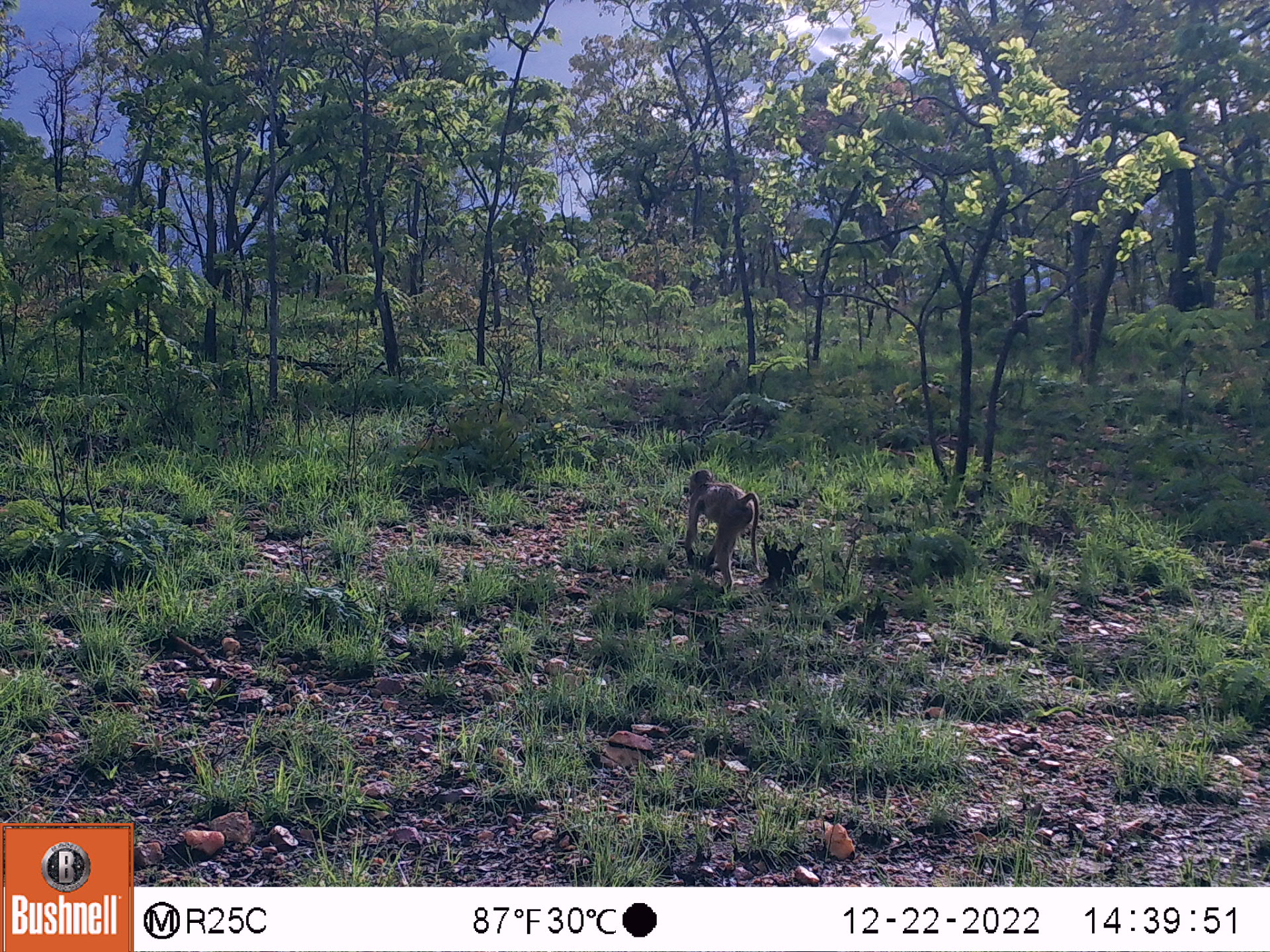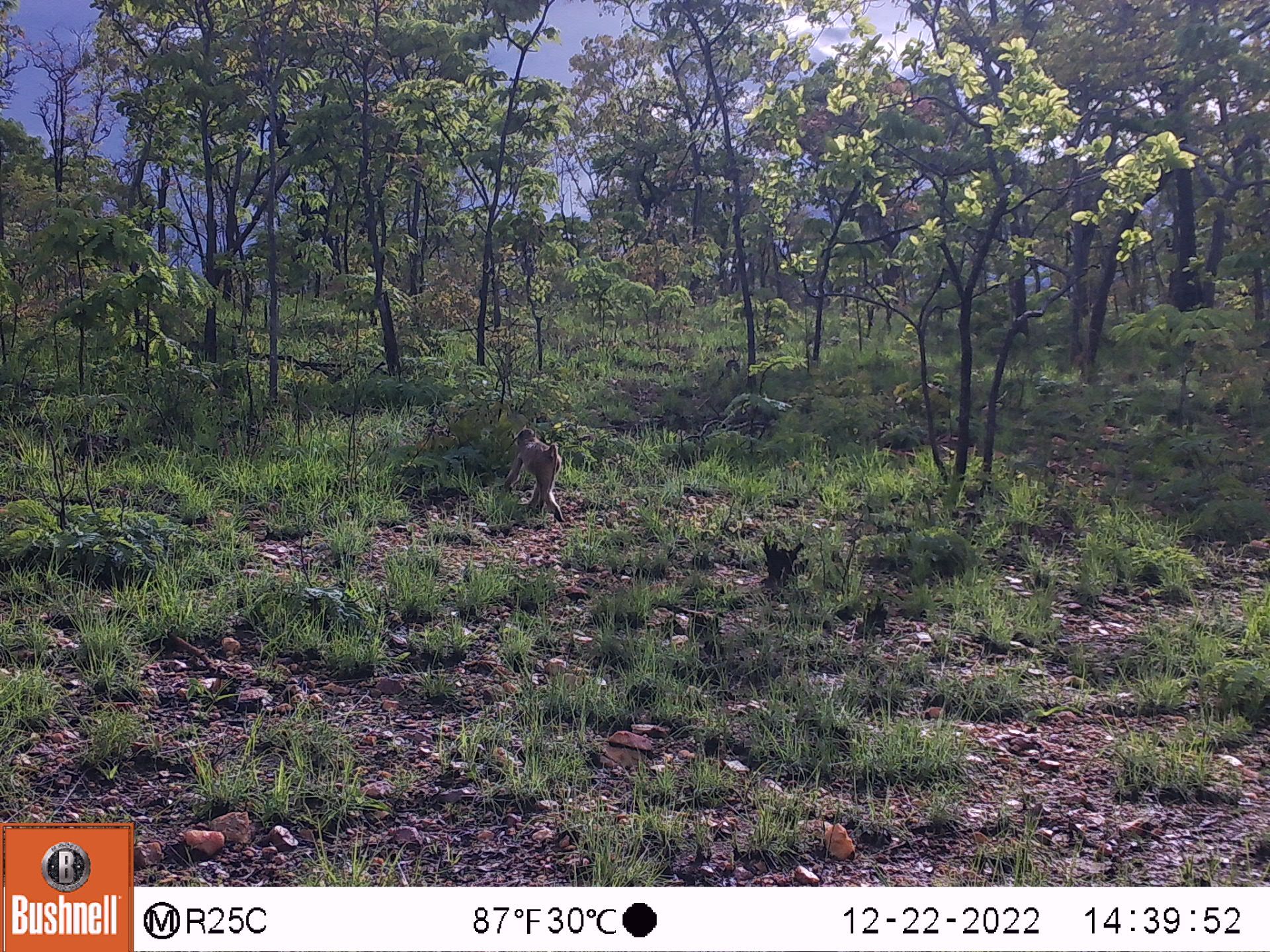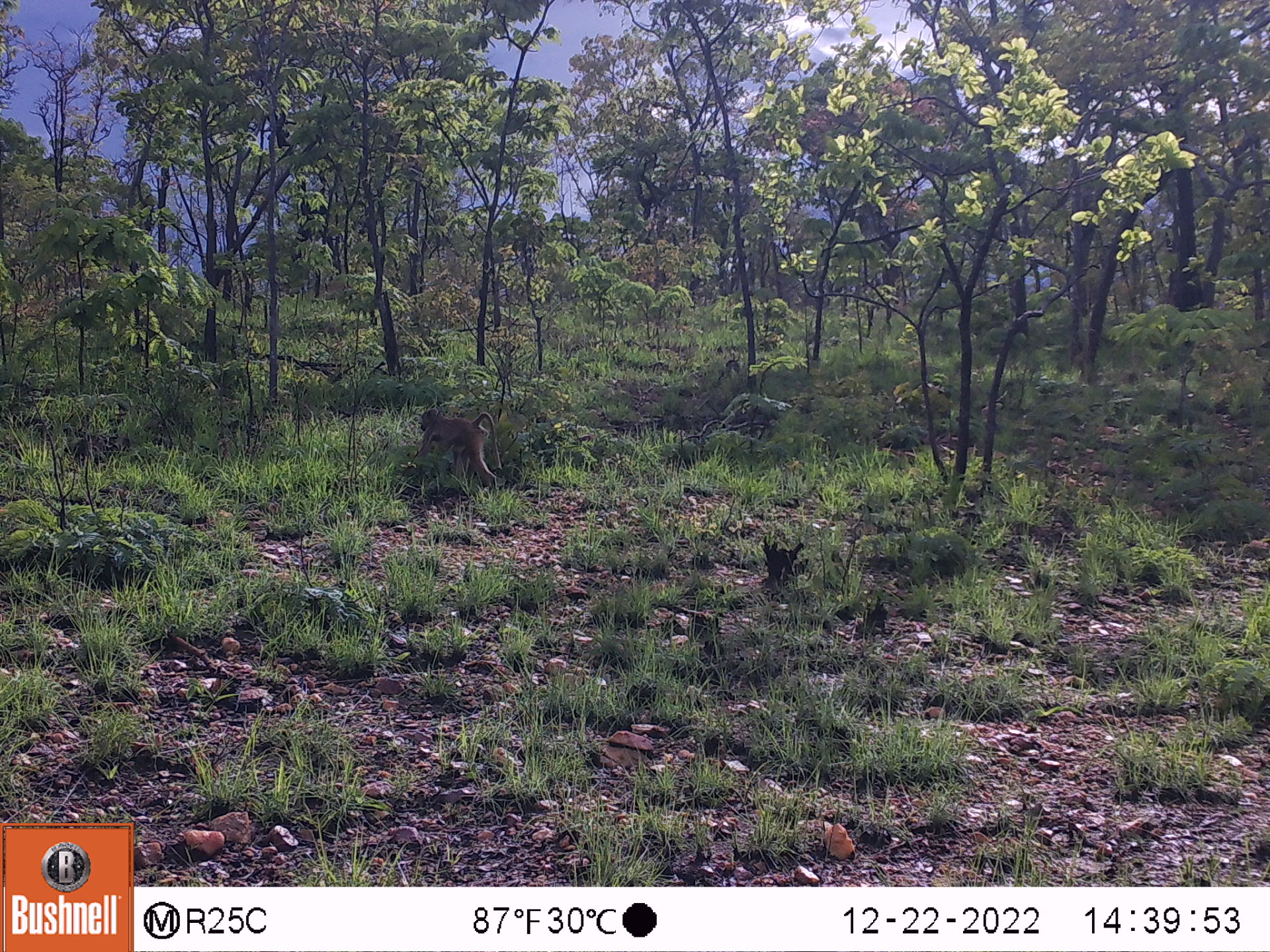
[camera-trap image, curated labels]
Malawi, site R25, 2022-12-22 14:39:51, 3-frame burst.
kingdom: Animalia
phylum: Chordata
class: Mammalia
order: Primates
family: Cercopithecidae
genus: Papio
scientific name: Papio cynocephalus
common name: yellow baboon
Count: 1.